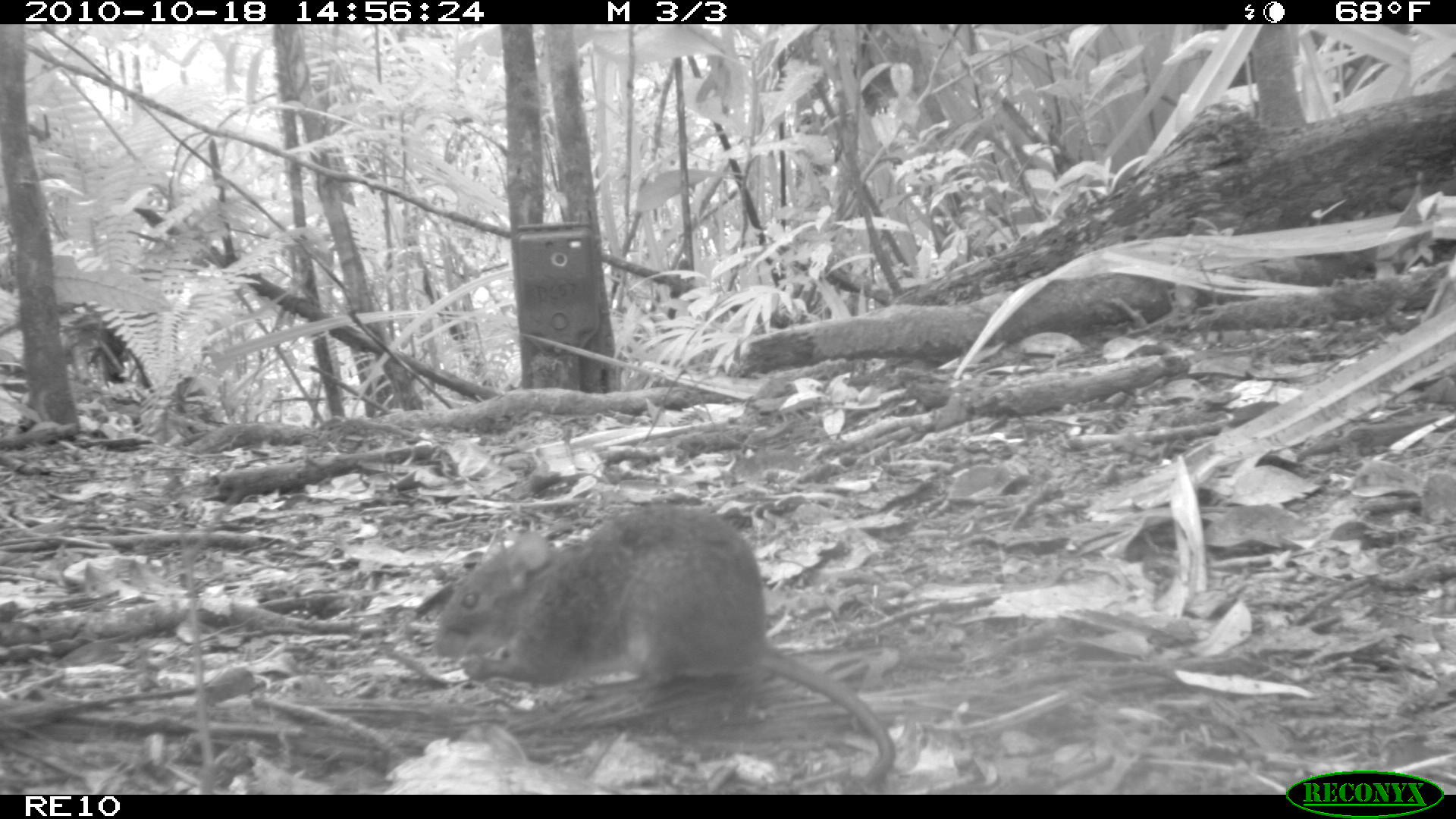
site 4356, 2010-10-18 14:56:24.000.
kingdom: Animalia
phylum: Chordata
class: Mammalia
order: Rodentia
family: Muridae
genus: Rattus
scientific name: Rattus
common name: rodent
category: unknown rat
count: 1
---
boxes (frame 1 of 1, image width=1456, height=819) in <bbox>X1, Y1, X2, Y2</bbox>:
unknown rat: <bbox>427, 494, 903, 792</bbox>